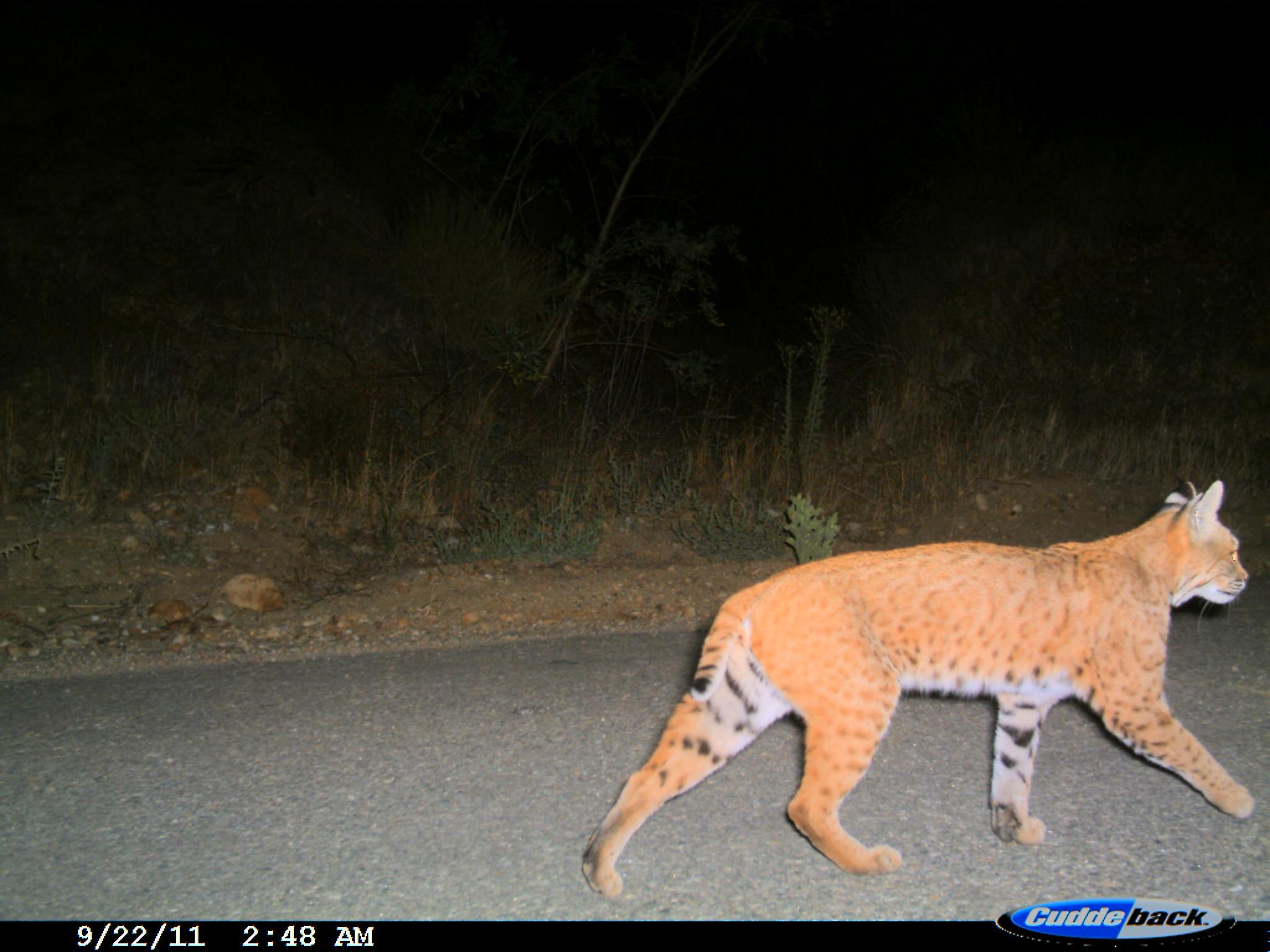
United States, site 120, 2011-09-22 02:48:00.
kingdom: Animalia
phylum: Chordata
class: Mammalia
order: Carnivora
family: Felidae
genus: Lynx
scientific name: Lynx rufus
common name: bobcat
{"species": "bobcat (Lynx rufus)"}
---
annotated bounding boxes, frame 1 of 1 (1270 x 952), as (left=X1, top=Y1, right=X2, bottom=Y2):
bobcat: (left=578, top=482, right=1267, bottom=904)